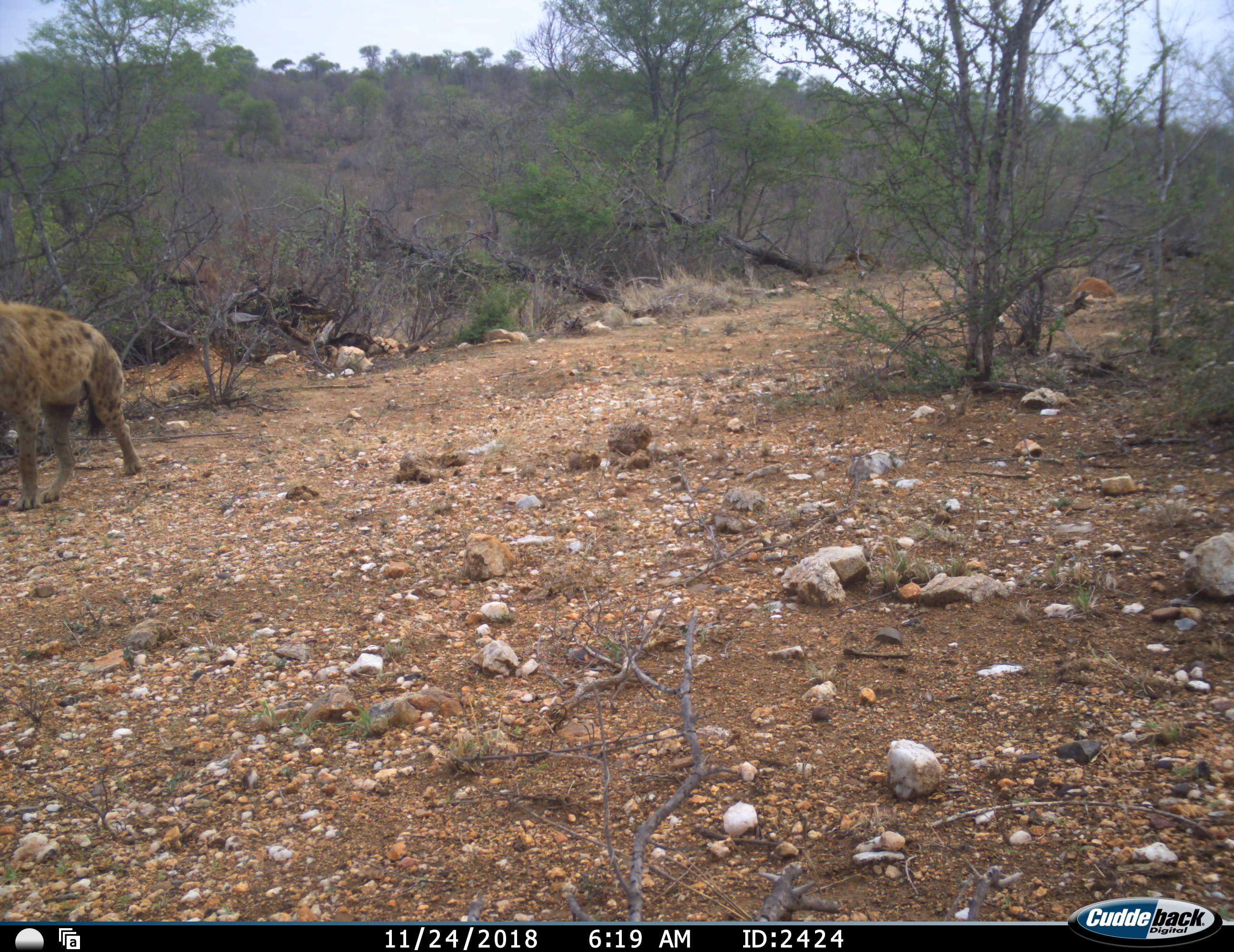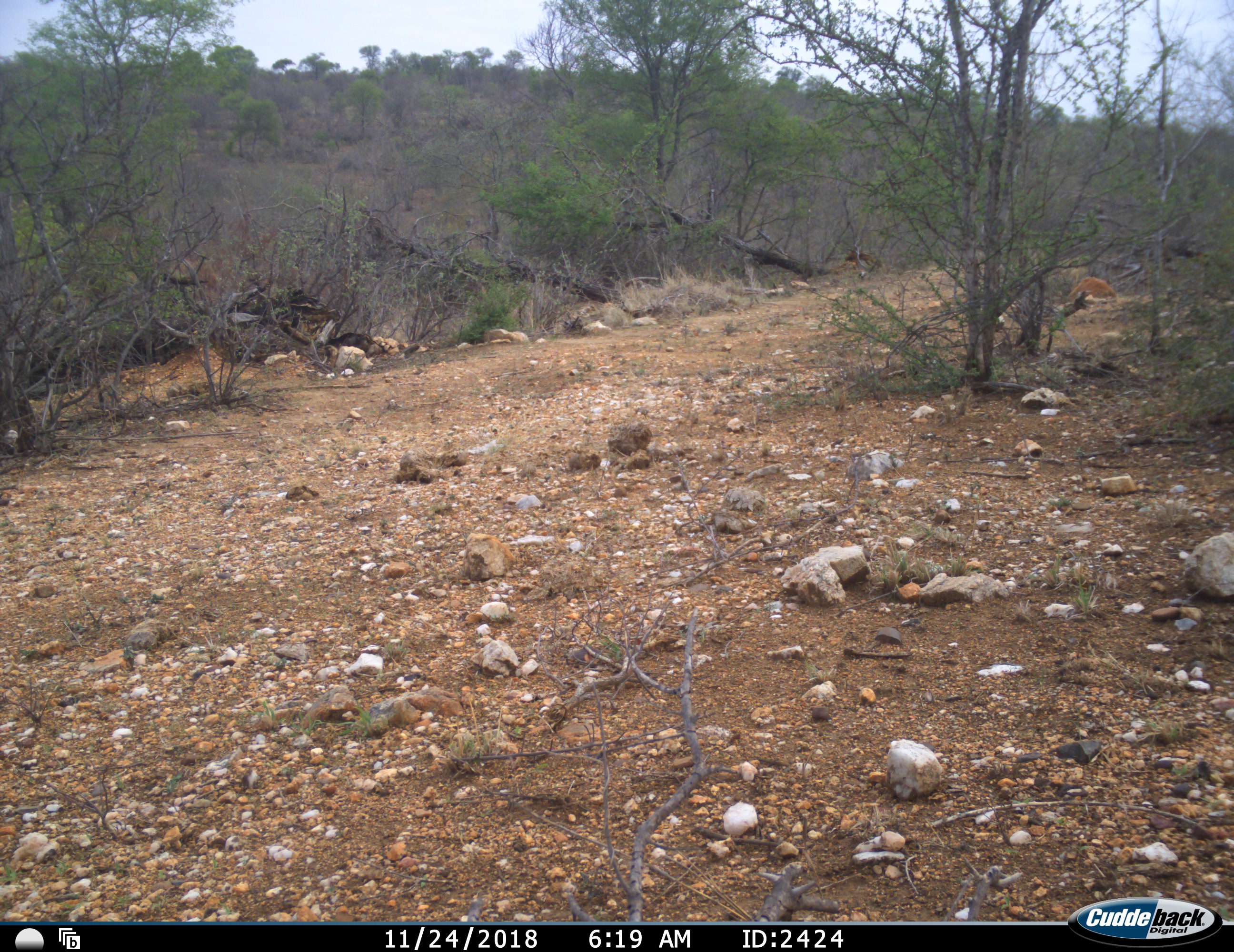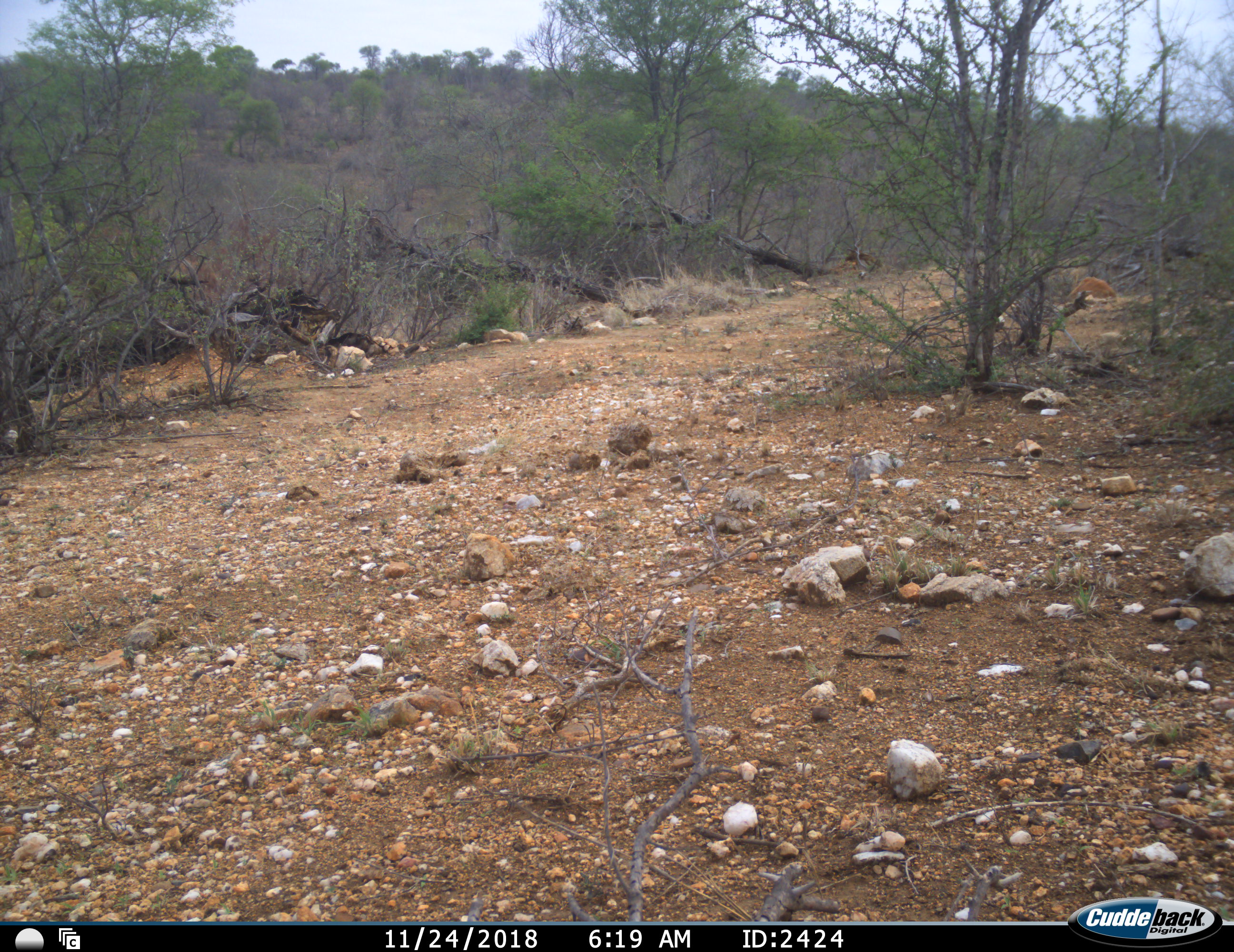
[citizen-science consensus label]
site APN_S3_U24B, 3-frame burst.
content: unidentified animal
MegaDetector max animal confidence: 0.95